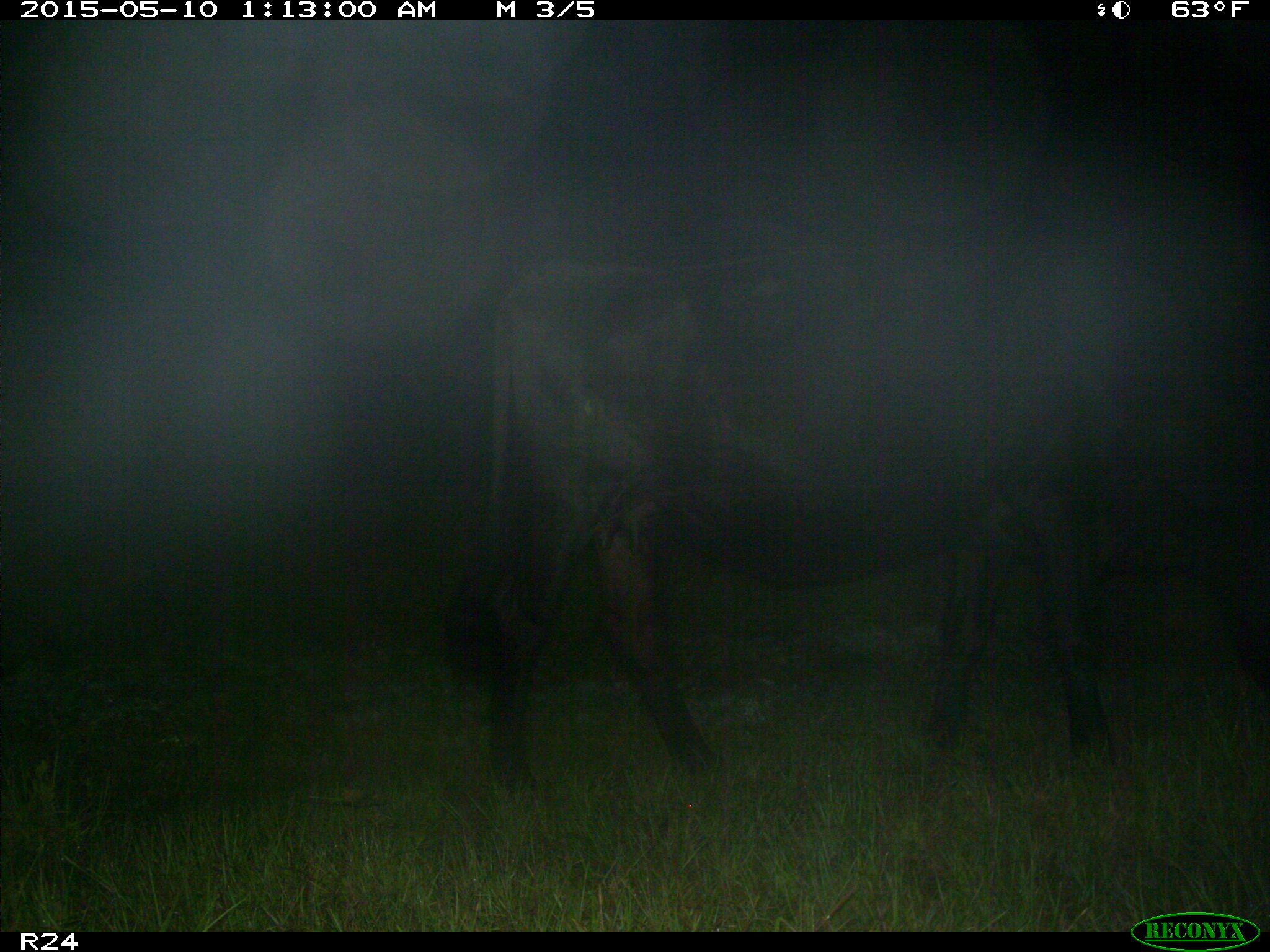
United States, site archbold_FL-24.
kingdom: Animalia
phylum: Chordata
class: Mammalia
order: Artiodactyla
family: Bovidae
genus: Bos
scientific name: Bos taurus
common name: domestic cow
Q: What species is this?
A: Bos taurus (domestic cow).